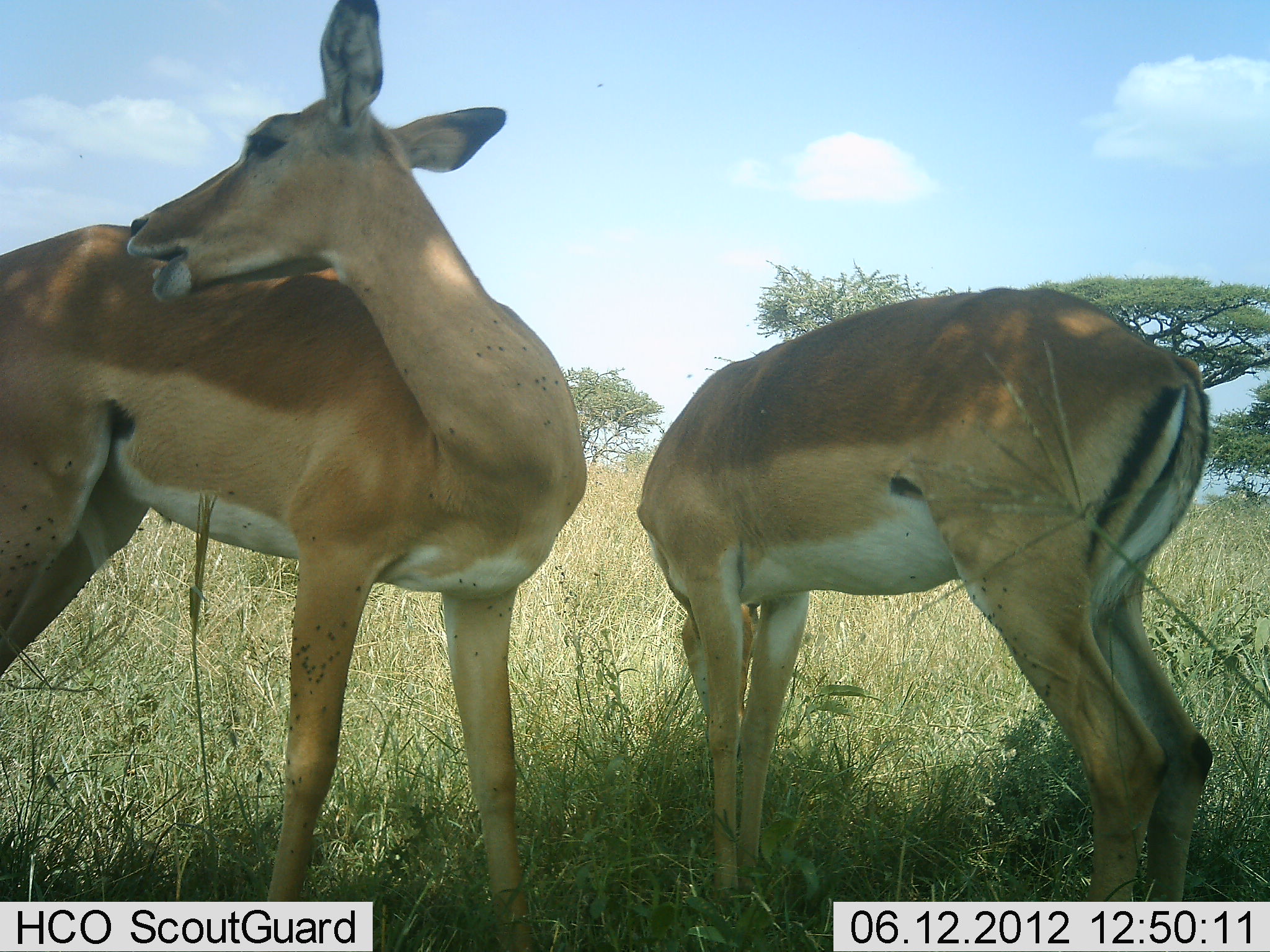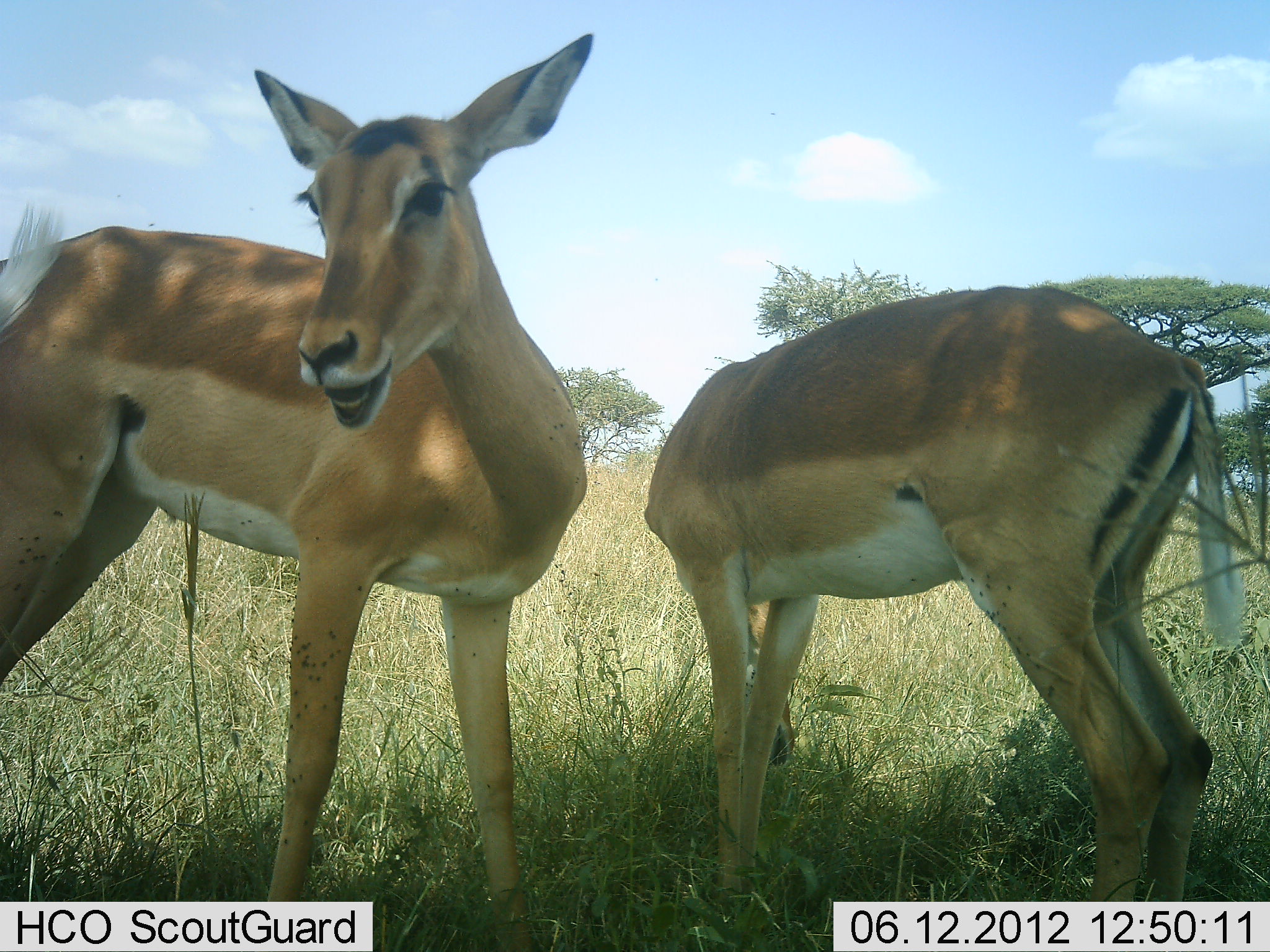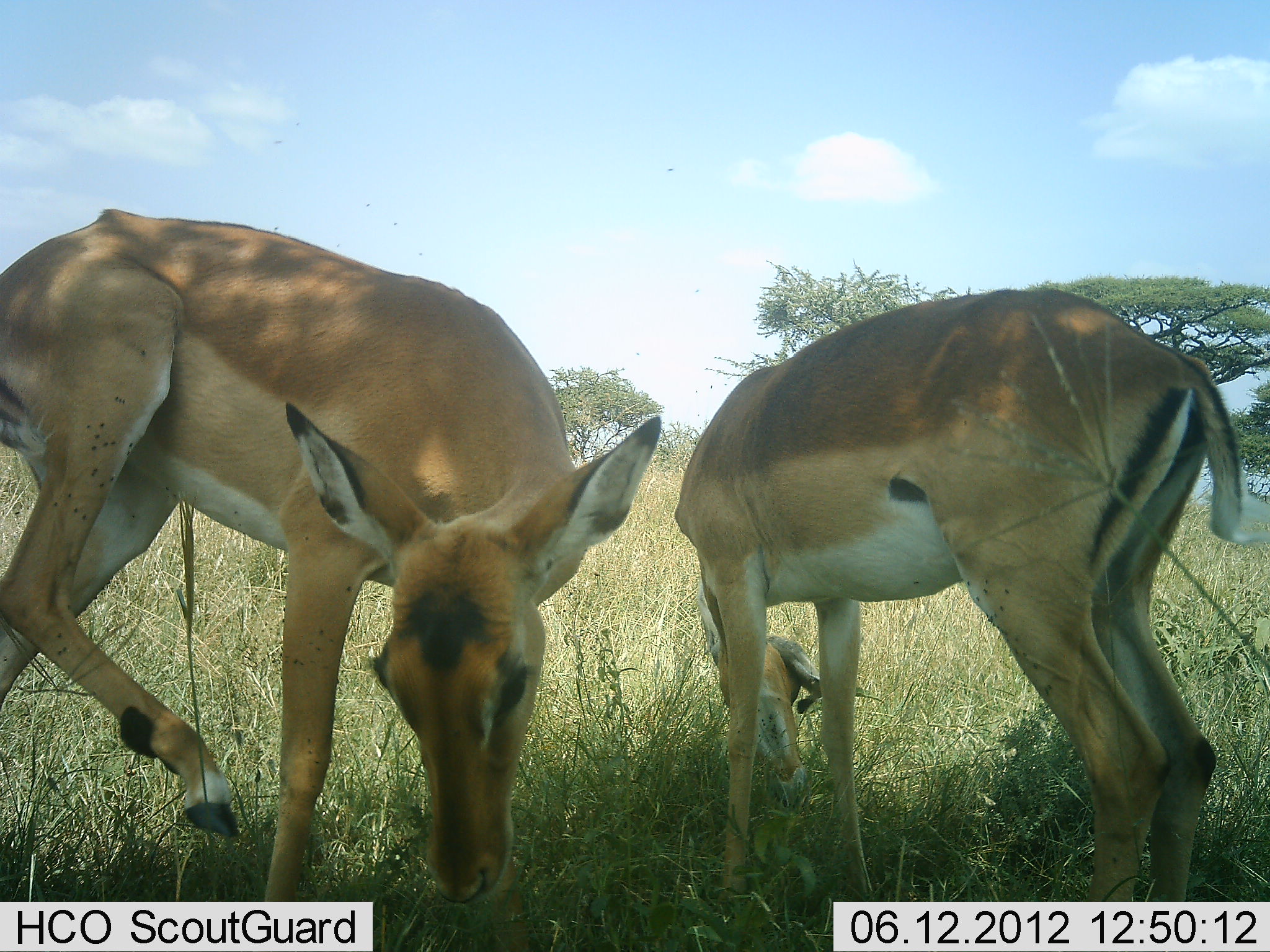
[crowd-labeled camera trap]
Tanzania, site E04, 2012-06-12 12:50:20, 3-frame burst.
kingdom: Animalia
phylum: Chordata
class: Mammalia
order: Artiodactyla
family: Bovidae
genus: Aepyceros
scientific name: Aepyceros melampus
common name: impala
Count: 2.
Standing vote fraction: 90%.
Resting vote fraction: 10%.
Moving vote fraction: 0%.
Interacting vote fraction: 0%.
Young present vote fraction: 0%.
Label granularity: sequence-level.